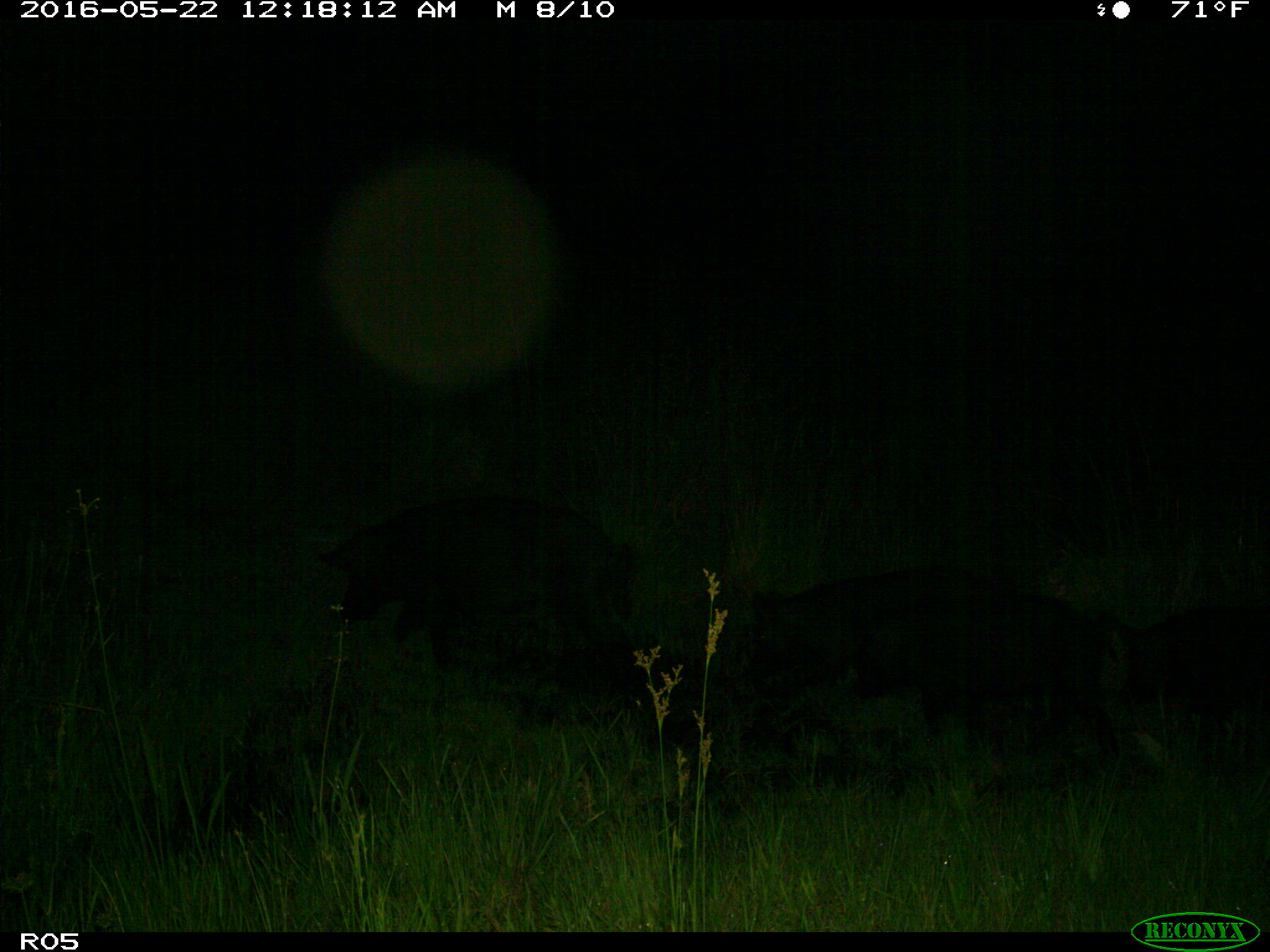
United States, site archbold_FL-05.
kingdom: Animalia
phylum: Chordata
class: Mammalia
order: Artiodactyla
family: Suidae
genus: Sus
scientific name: Sus scrofa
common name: wild boar